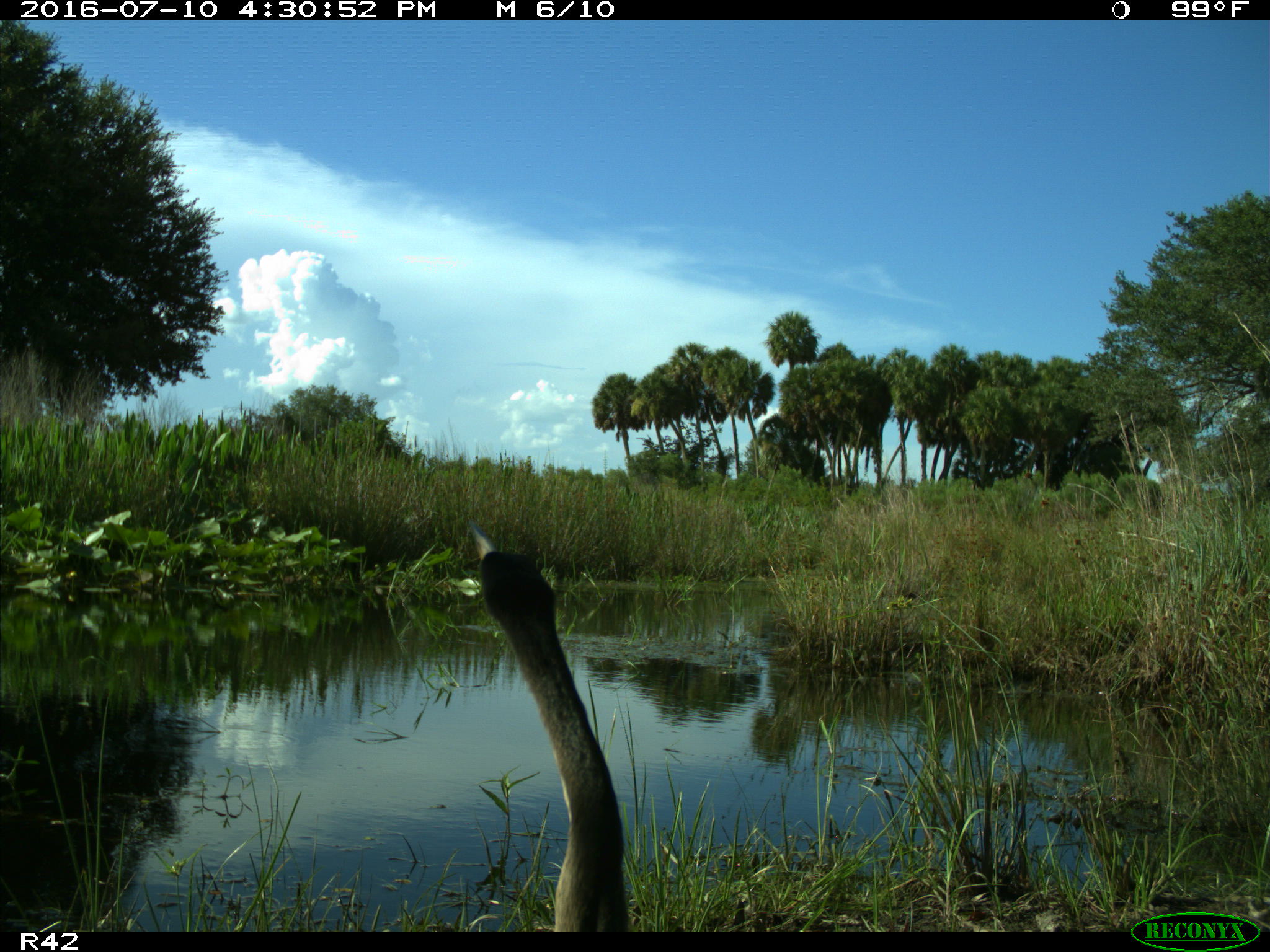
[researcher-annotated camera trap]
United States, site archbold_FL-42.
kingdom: Animalia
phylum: Chordata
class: Aves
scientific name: Aves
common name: birds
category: unidentified bird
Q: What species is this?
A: Unidentified bird (birds) (Aves).